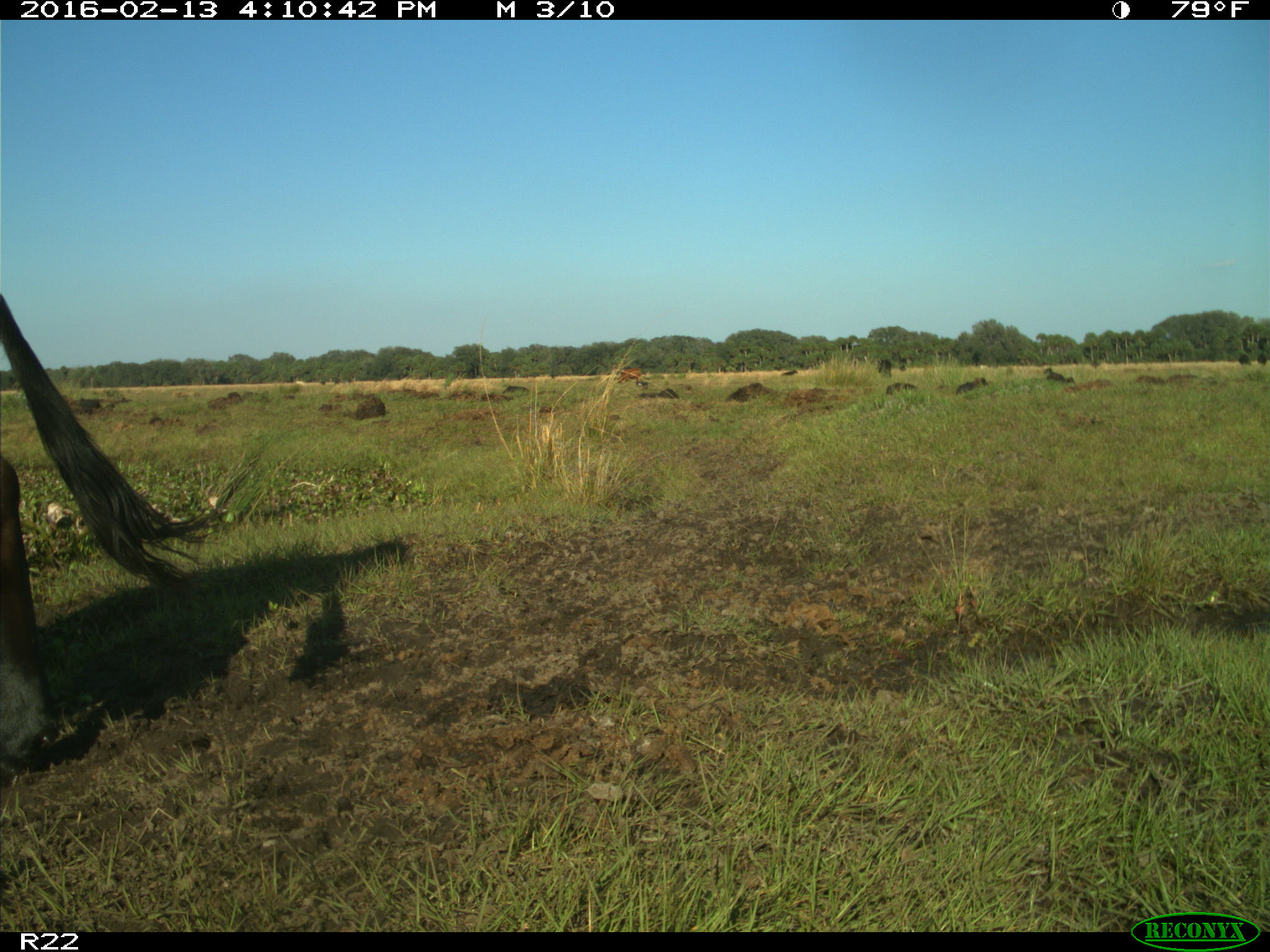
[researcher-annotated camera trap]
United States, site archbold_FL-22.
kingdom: Animalia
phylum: Chordata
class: Mammalia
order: Artiodactyla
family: Bovidae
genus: Bos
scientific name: Bos taurus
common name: domestic cow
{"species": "Bos taurus (domestic cow)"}